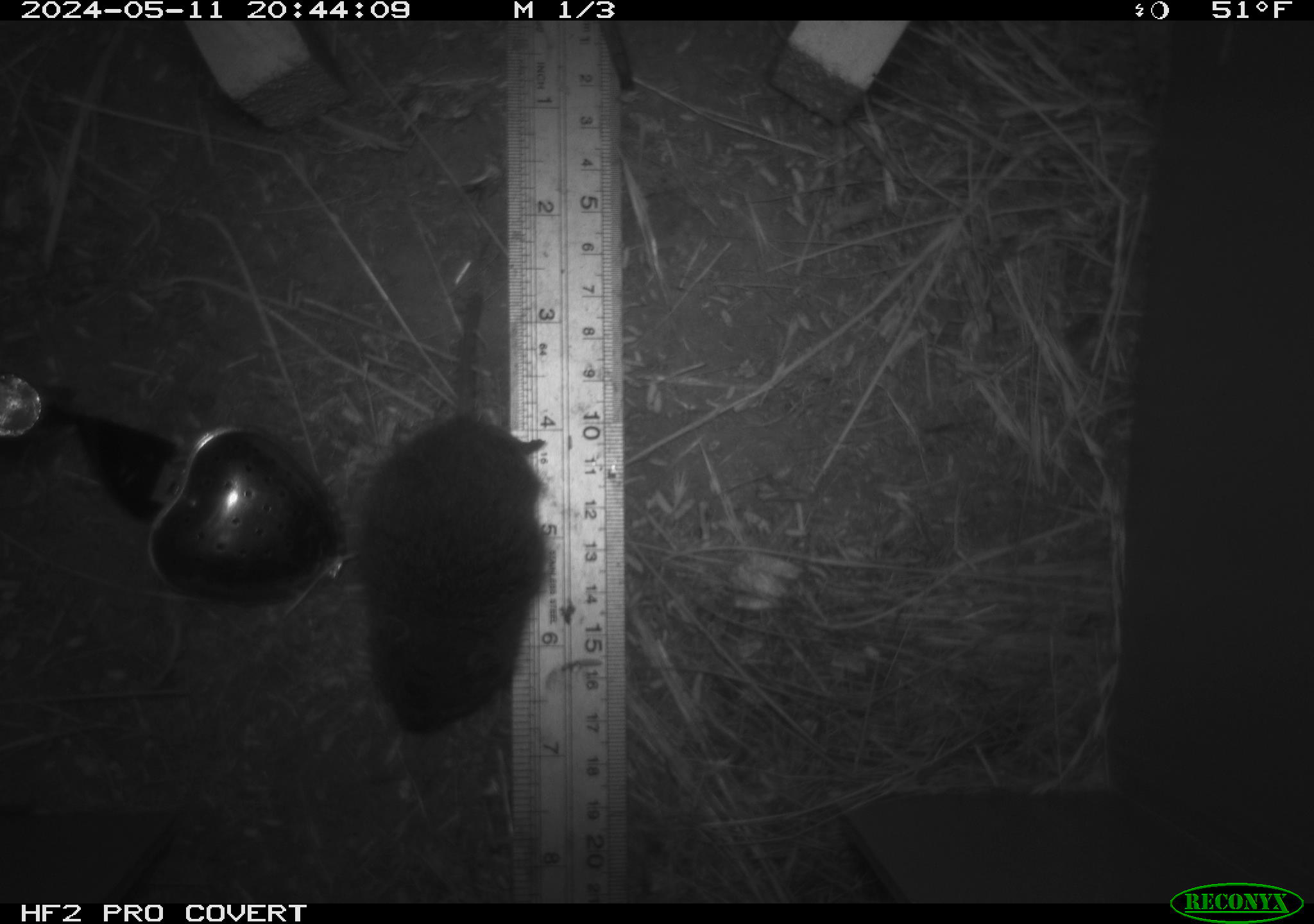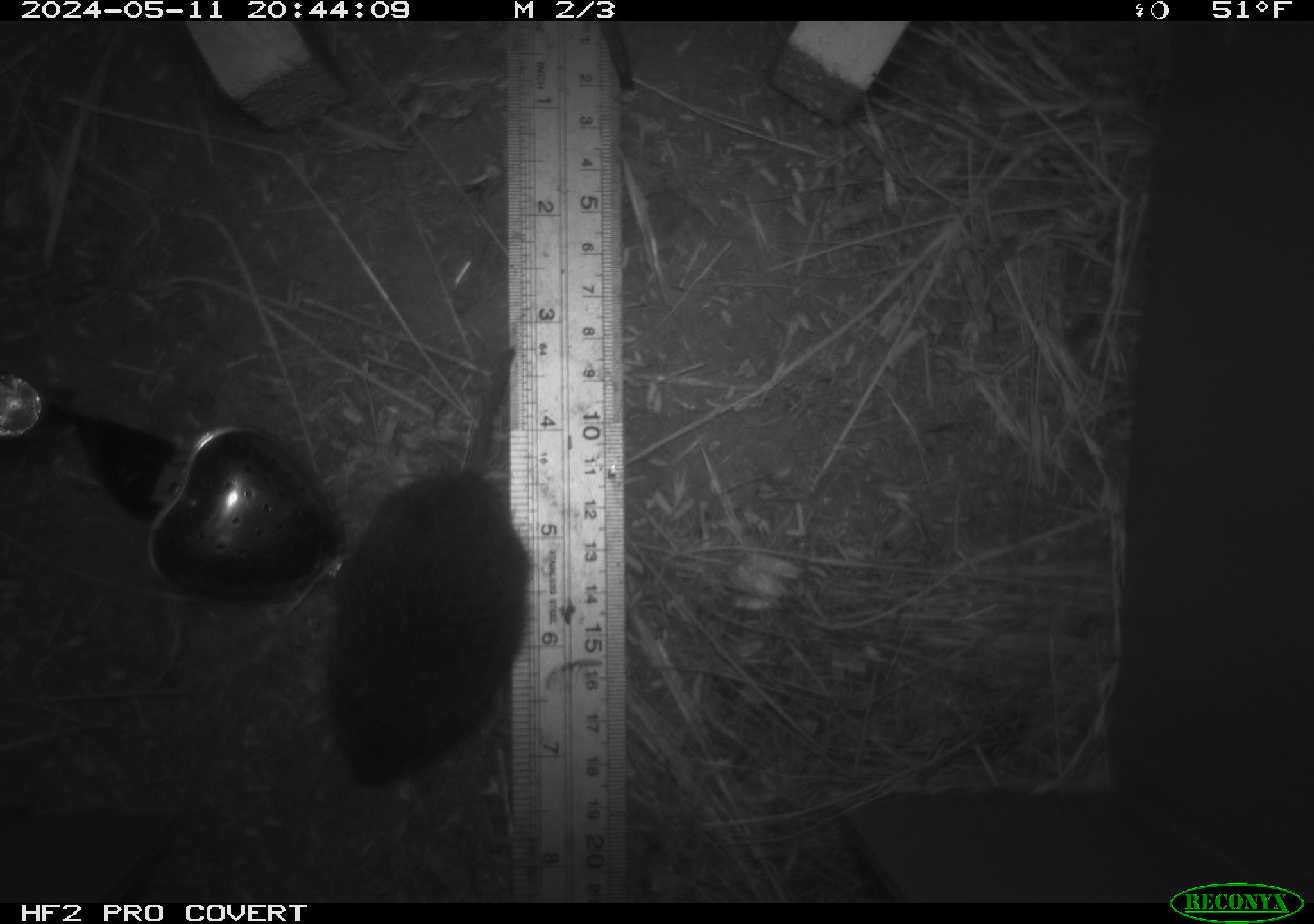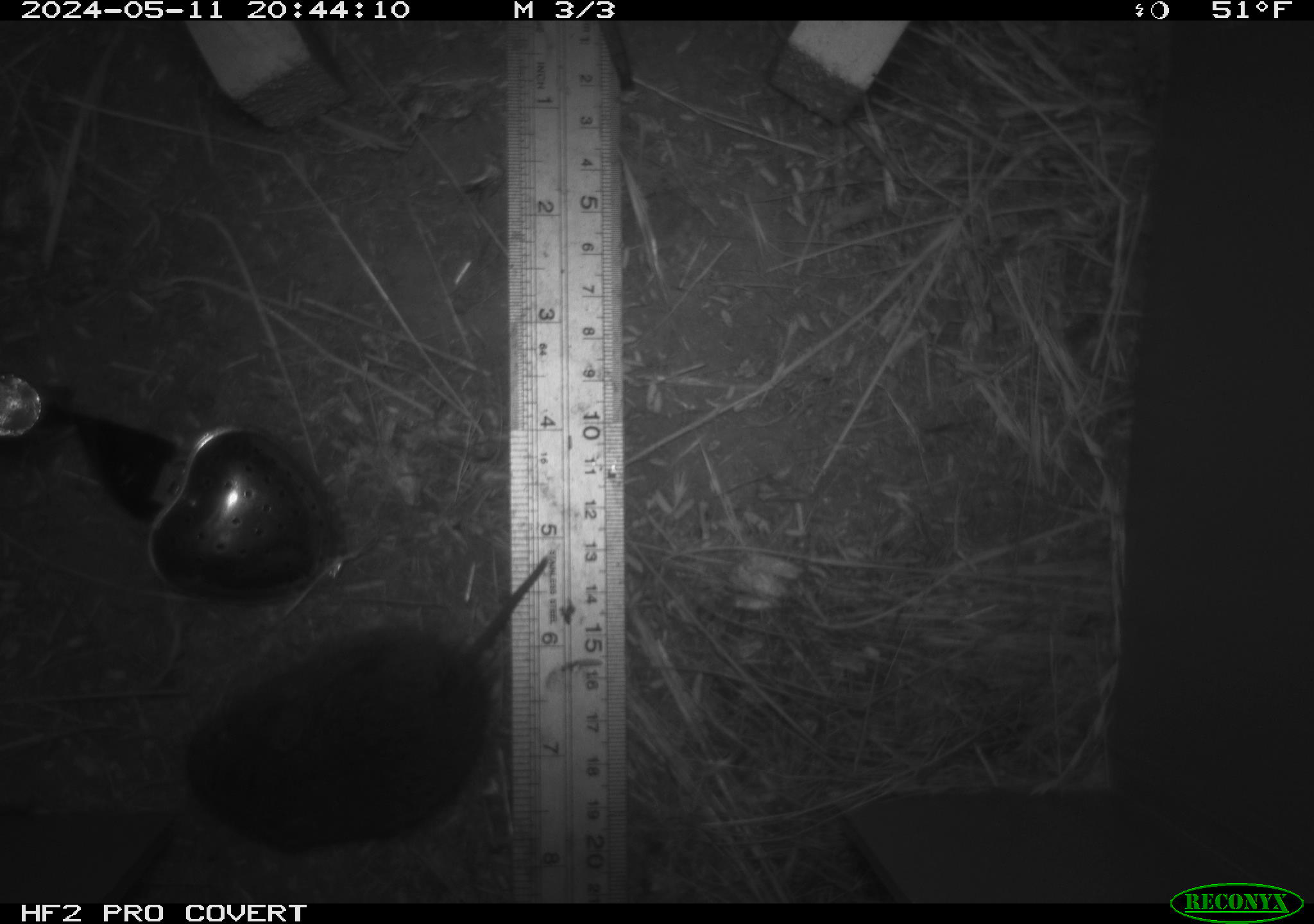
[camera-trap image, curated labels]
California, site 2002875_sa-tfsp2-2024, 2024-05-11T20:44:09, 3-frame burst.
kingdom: Animalia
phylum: Chordata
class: Mammalia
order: Rodentia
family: Cricetidae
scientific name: Arvicolinae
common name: voles, lemmings, and muskrats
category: arvicolinae subfamily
Arvicolinae subfamily (voles, lemmings, and muskrats) (Arvicolinae).